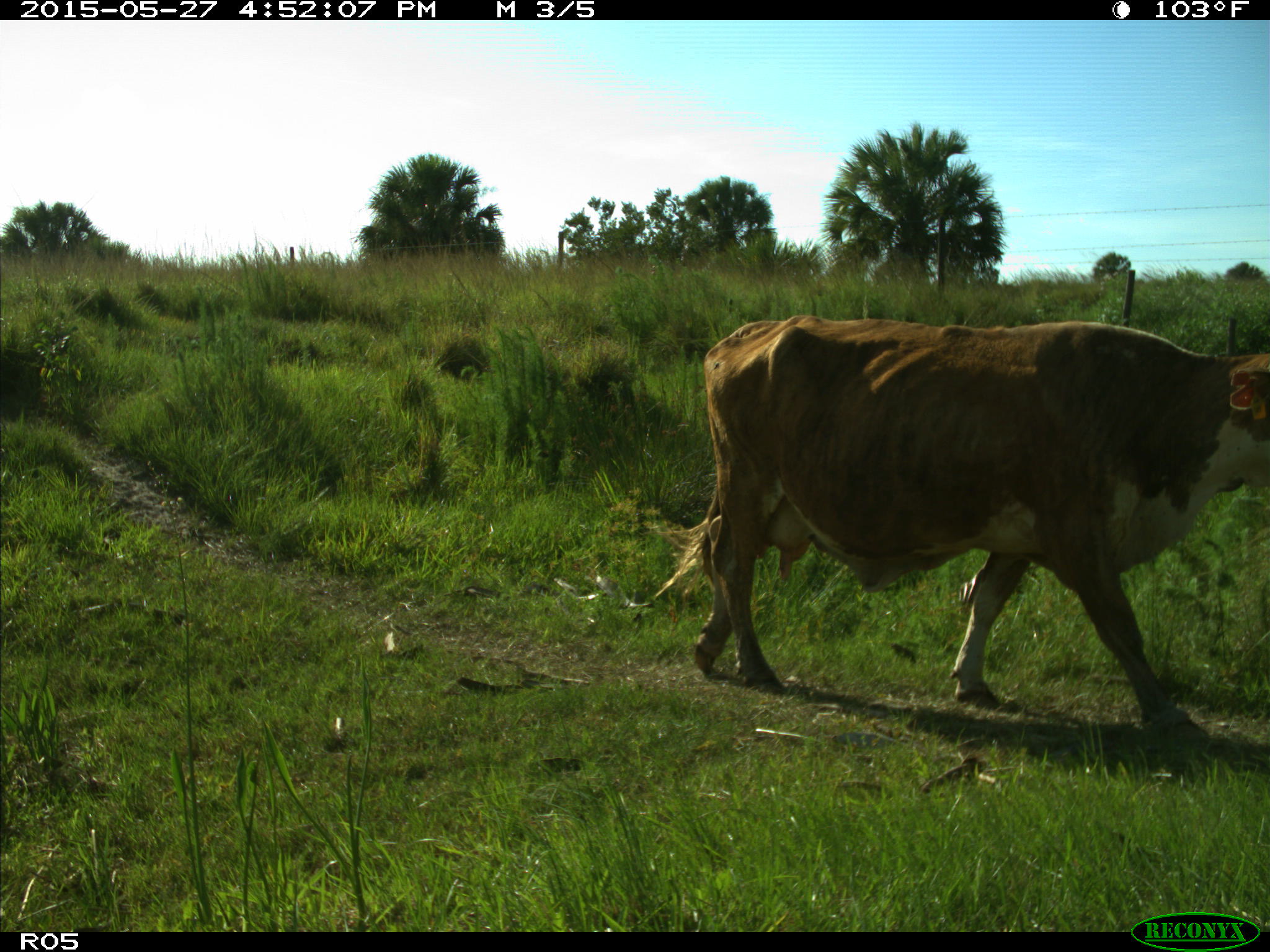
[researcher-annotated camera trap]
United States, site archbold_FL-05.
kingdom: Animalia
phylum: Chordata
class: Mammalia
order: Artiodactyla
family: Bovidae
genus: Bos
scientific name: Bos taurus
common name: domestic cow